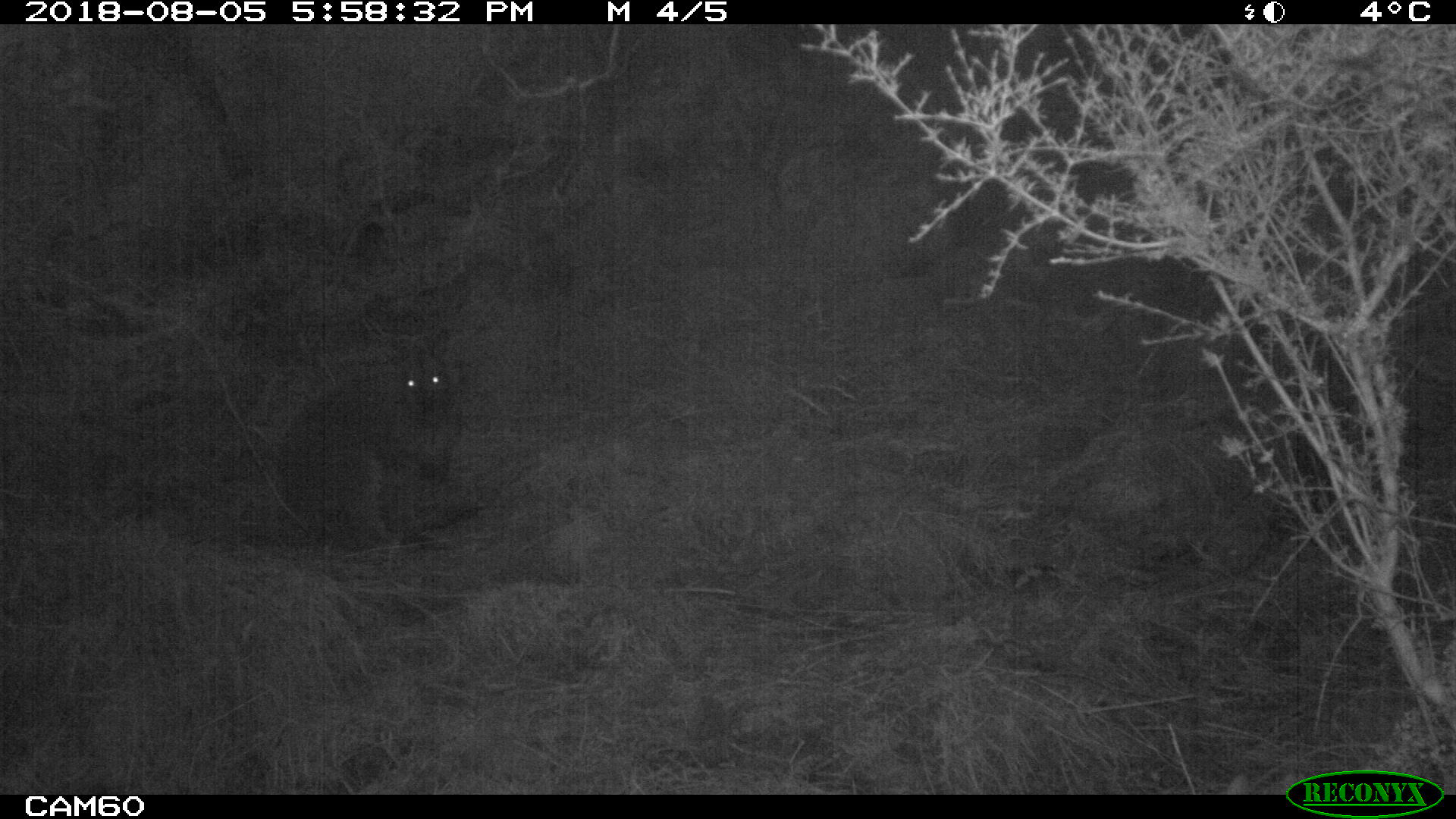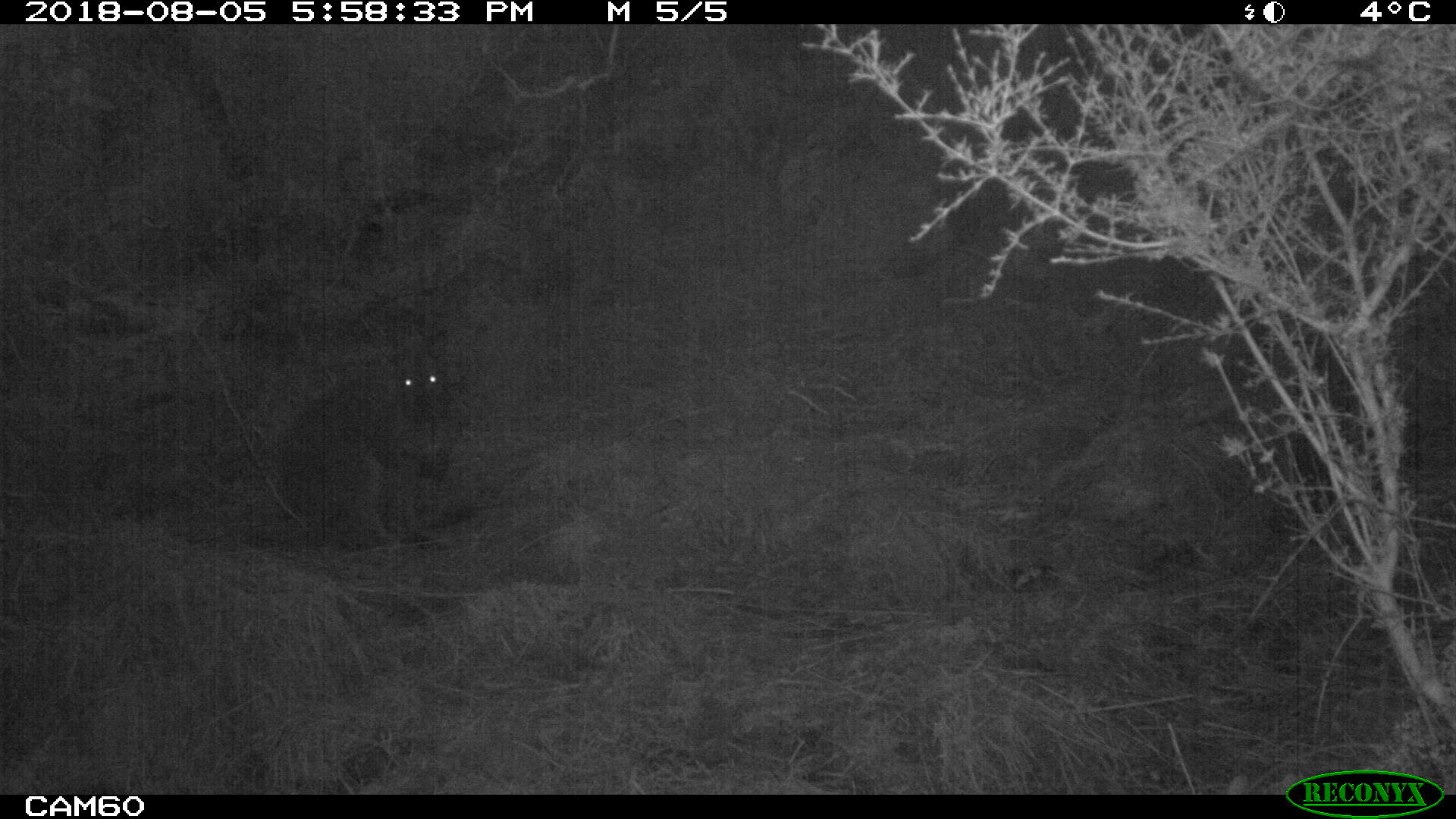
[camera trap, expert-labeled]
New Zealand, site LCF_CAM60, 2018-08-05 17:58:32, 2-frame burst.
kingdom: Animalia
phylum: Chordata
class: Mammalia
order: Diprotodontia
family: Macropodidae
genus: Notamacropus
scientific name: Notamacropus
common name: wallaby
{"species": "wallaby (Notamacropus)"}